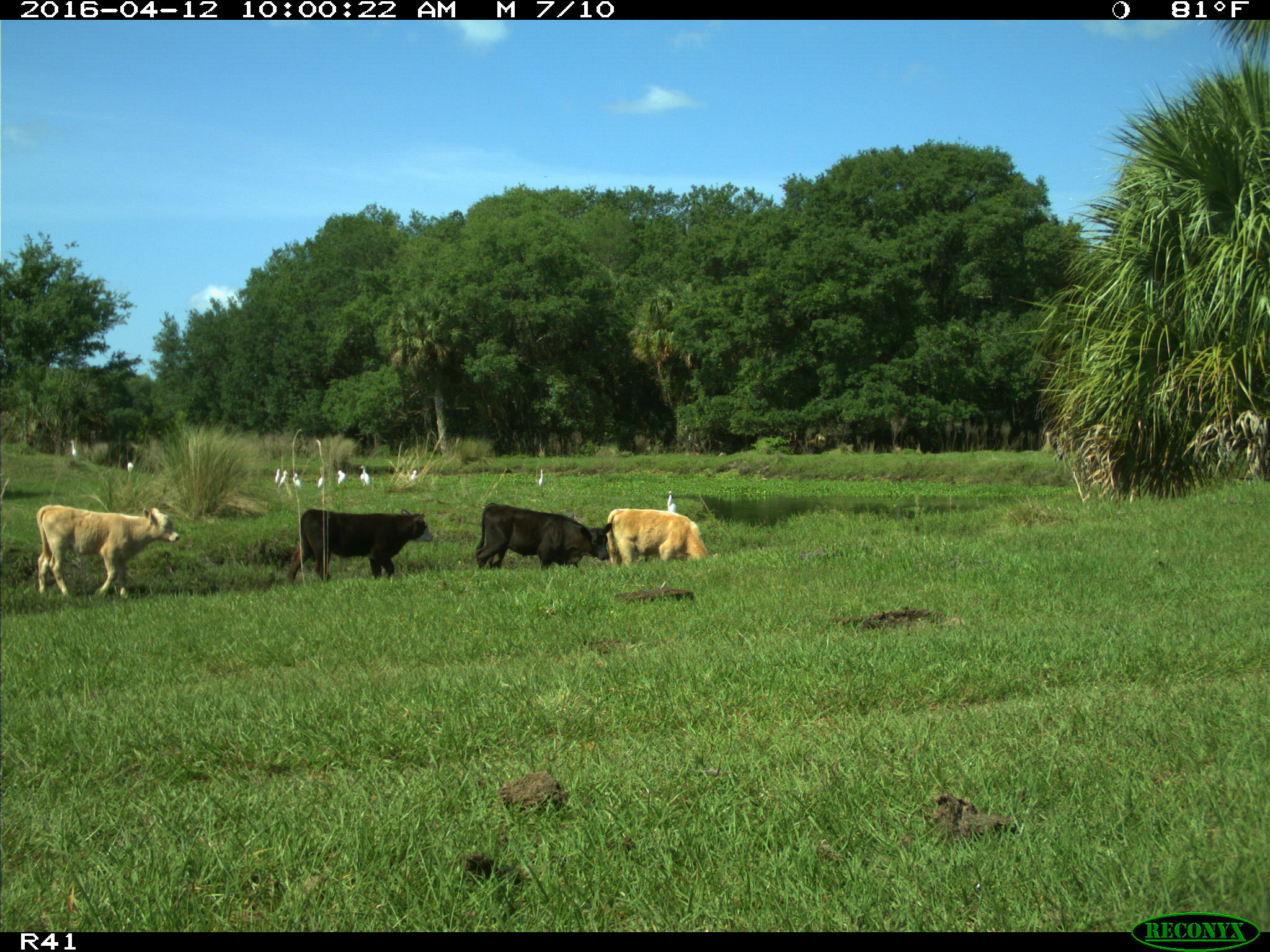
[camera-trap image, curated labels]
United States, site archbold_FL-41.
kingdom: Animalia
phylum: Chordata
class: Mammalia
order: Artiodactyla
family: Bovidae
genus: Bos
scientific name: Bos taurus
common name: domestic cow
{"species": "Bos taurus (domestic cow)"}